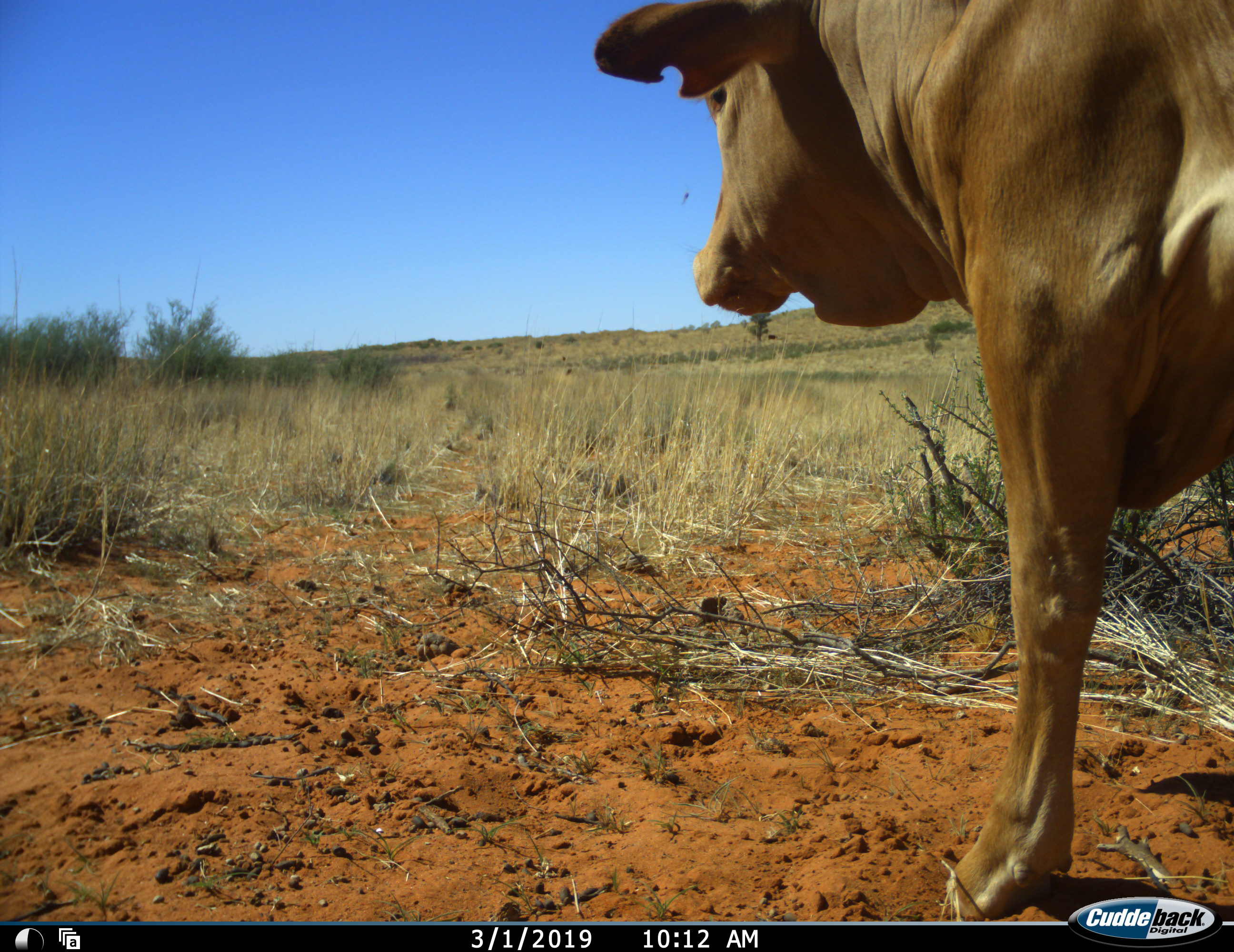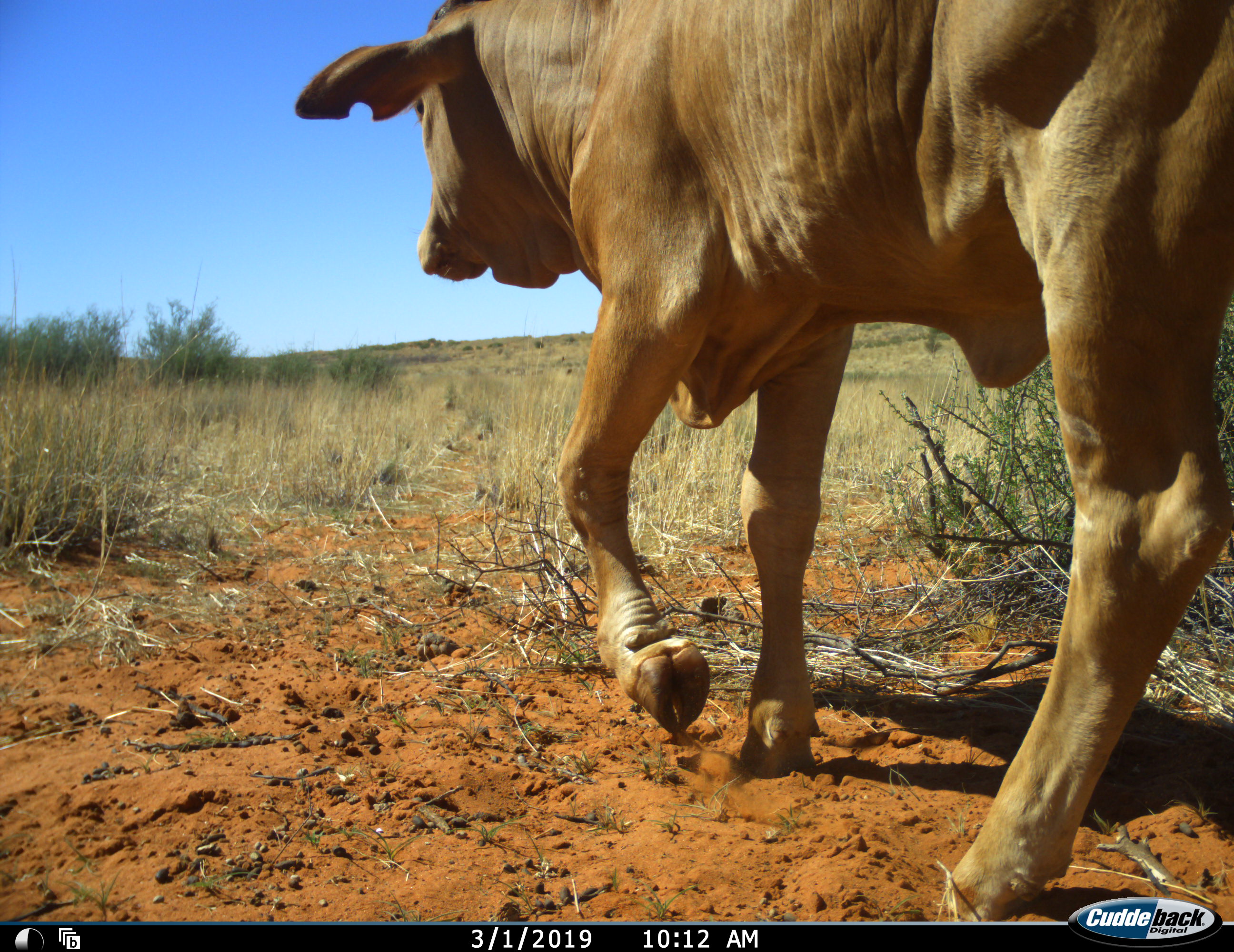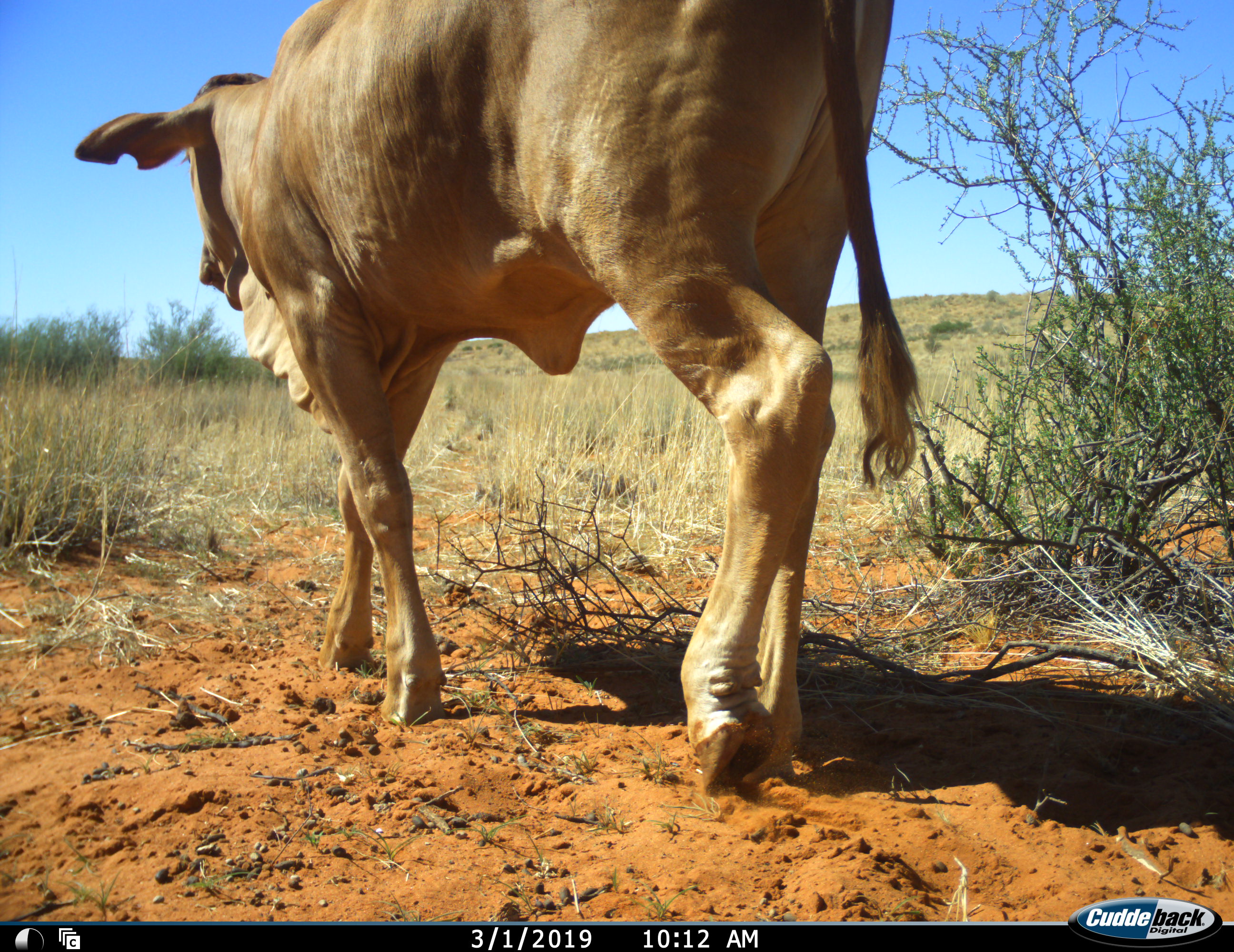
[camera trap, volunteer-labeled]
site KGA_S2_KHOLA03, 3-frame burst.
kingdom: Animalia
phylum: Chordata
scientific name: Vertebrata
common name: domestic animal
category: domesticanimal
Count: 1.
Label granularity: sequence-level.